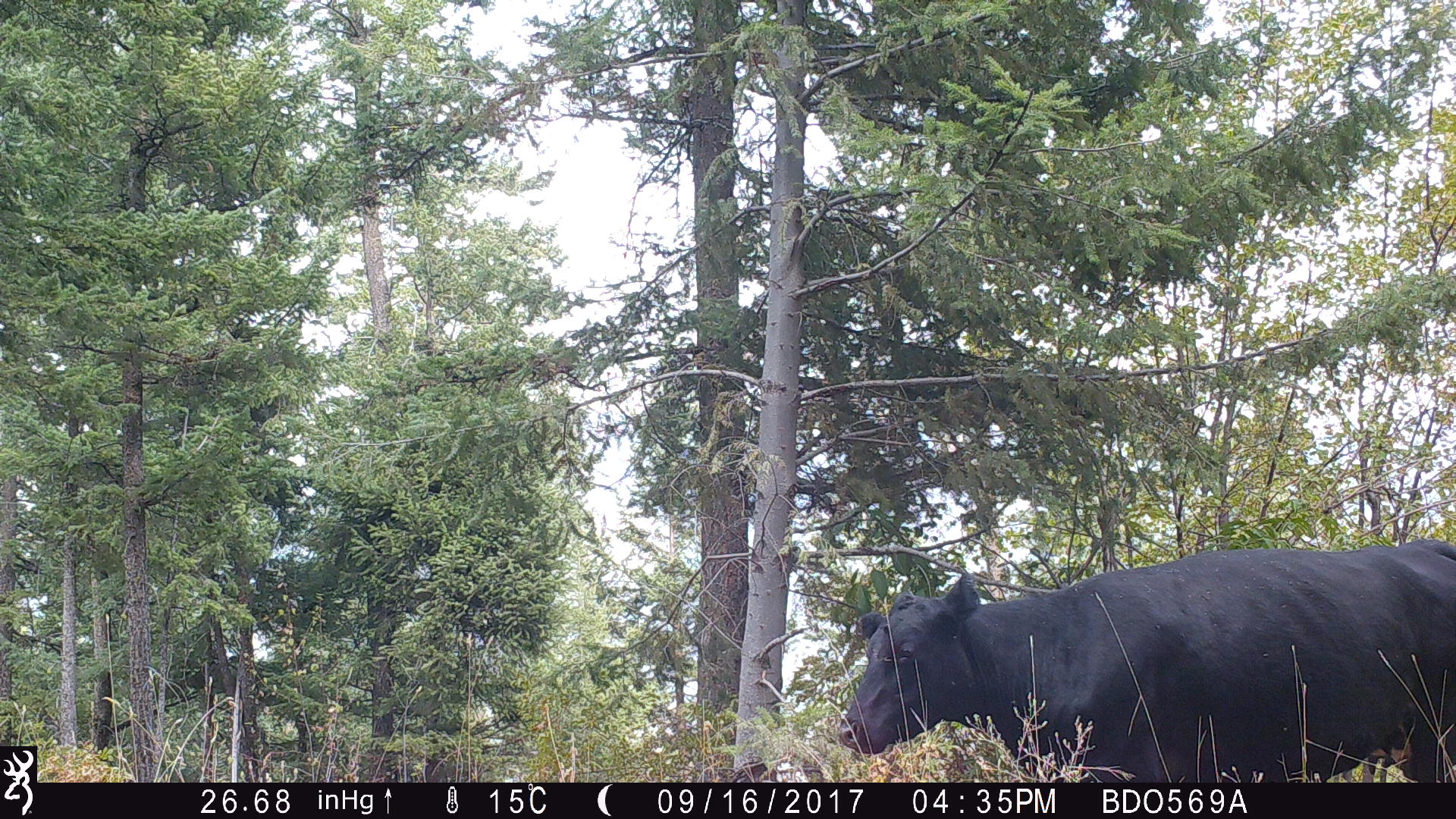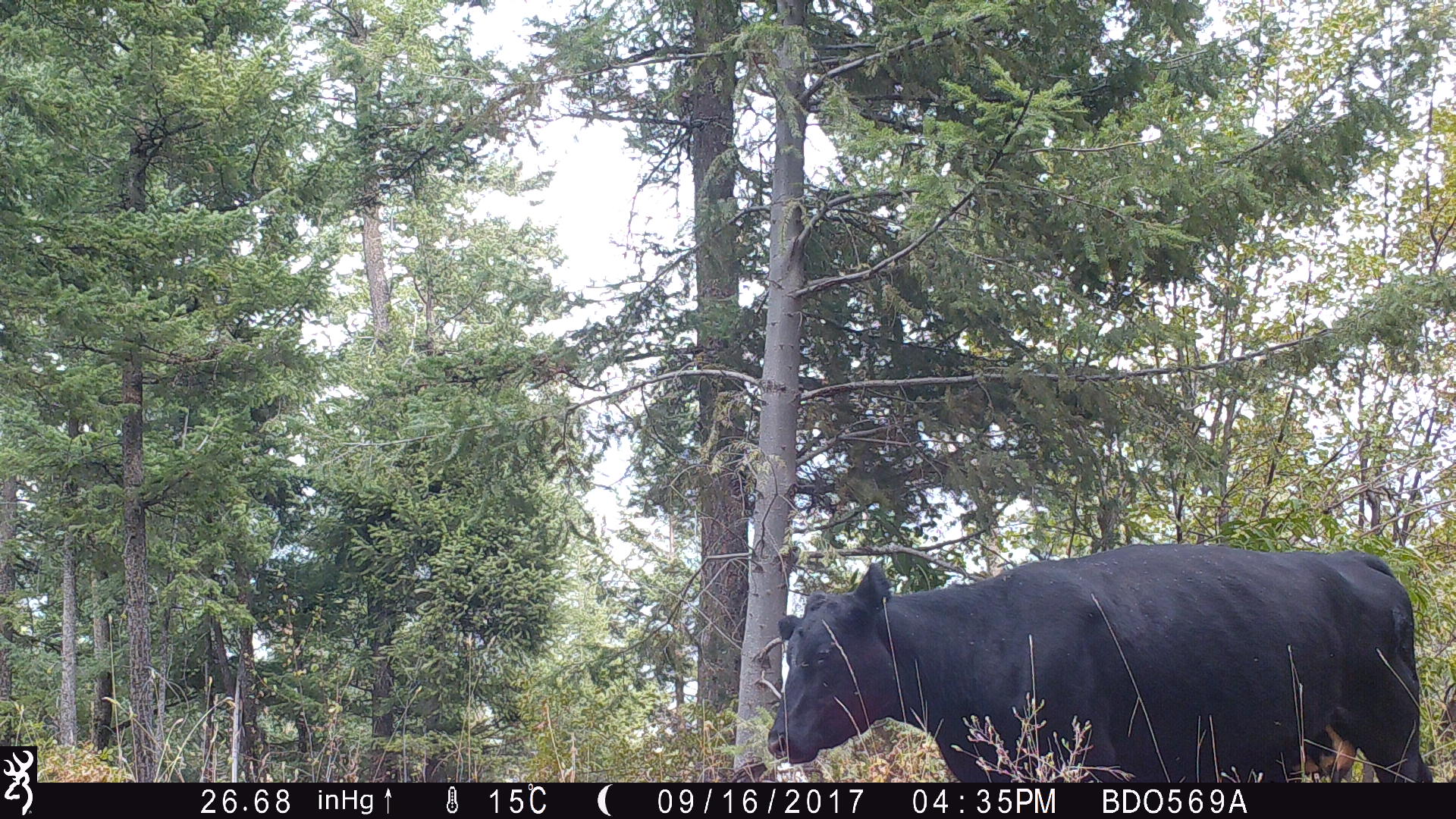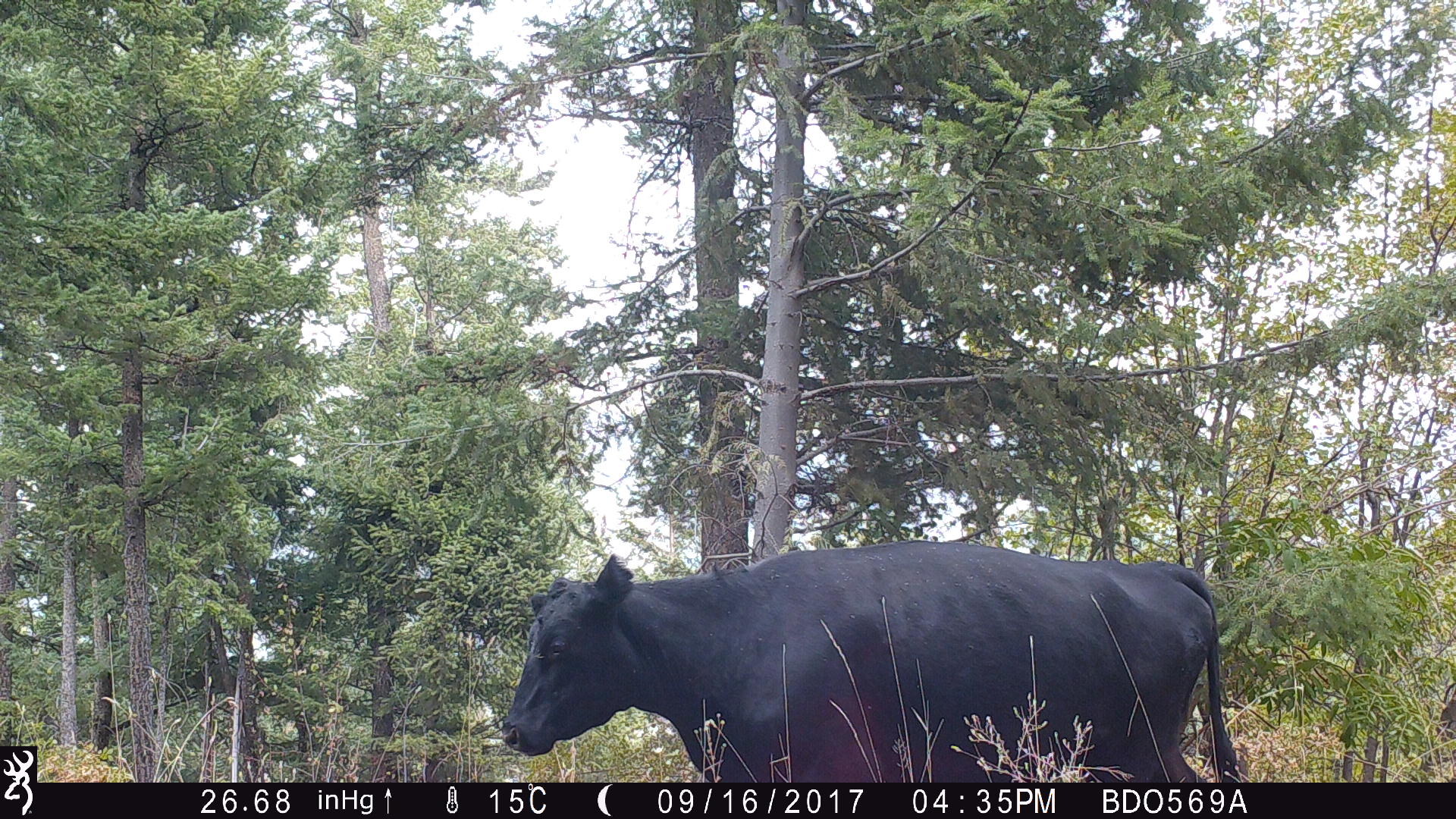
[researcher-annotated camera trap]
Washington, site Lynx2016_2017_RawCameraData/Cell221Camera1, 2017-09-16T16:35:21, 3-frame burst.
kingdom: Animalia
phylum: Chordata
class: Mammalia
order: Artiodactyla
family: Bovidae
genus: Bos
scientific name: Bos taurus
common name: domestic cattle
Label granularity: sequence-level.